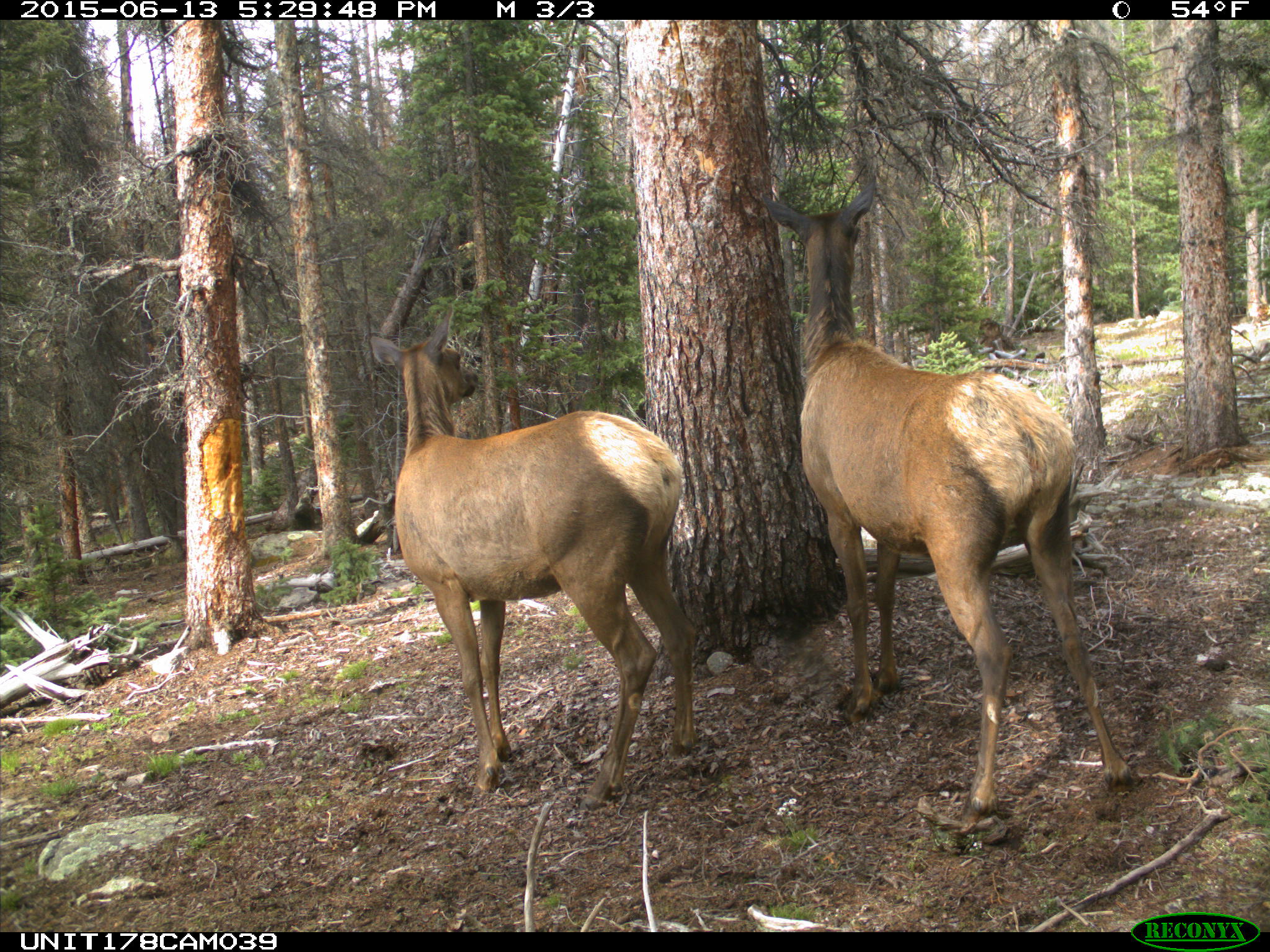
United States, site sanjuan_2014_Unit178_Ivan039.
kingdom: Animalia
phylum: Chordata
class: Mammalia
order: Artiodactyla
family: Cervidae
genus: Cervus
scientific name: Cervus elaphus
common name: red deer